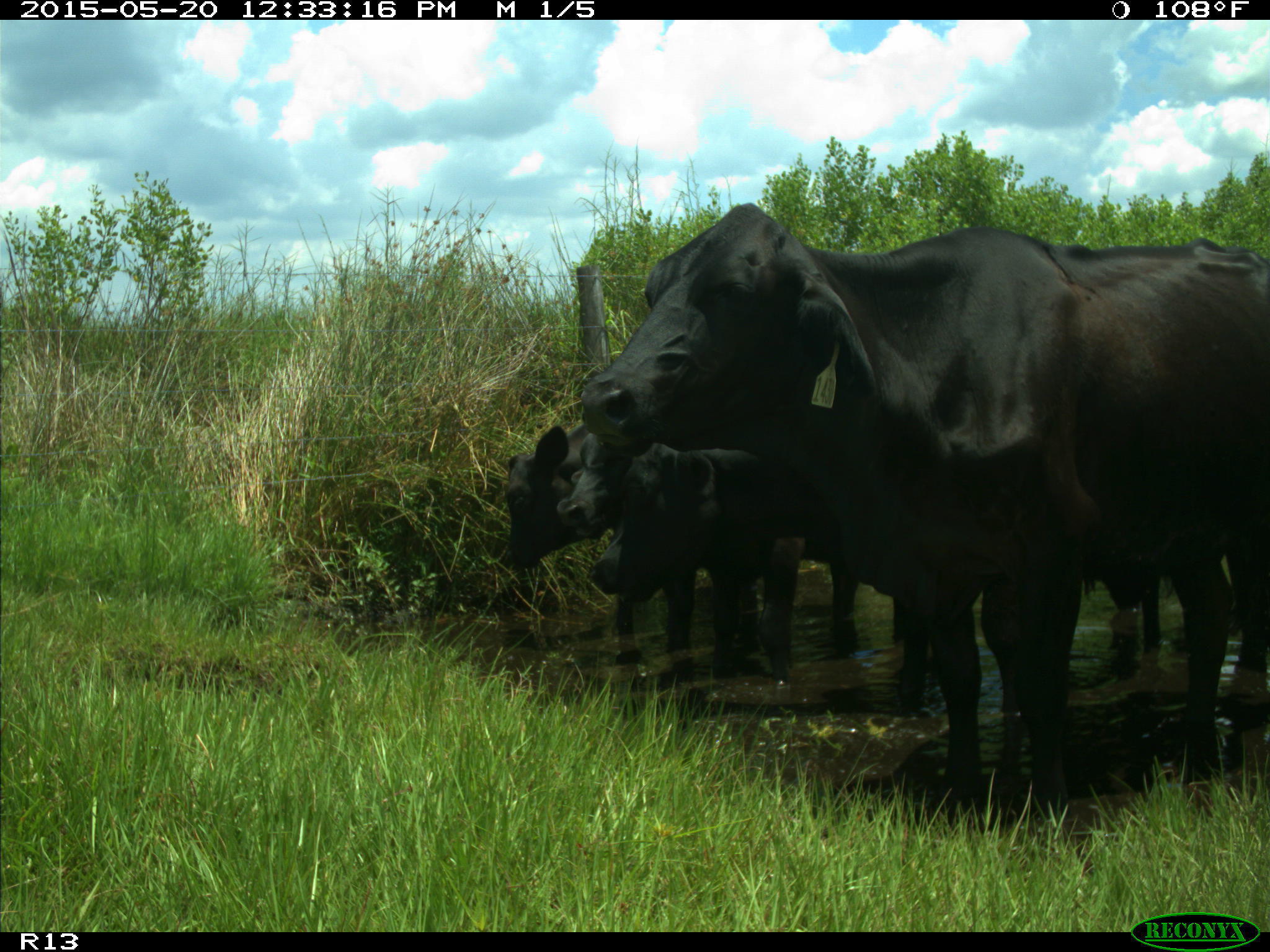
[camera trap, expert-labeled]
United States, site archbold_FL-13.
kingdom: Animalia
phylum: Chordata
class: Mammalia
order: Artiodactyla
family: Bovidae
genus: Bos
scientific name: Bos taurus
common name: domestic cow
Bos taurus (domestic cow).